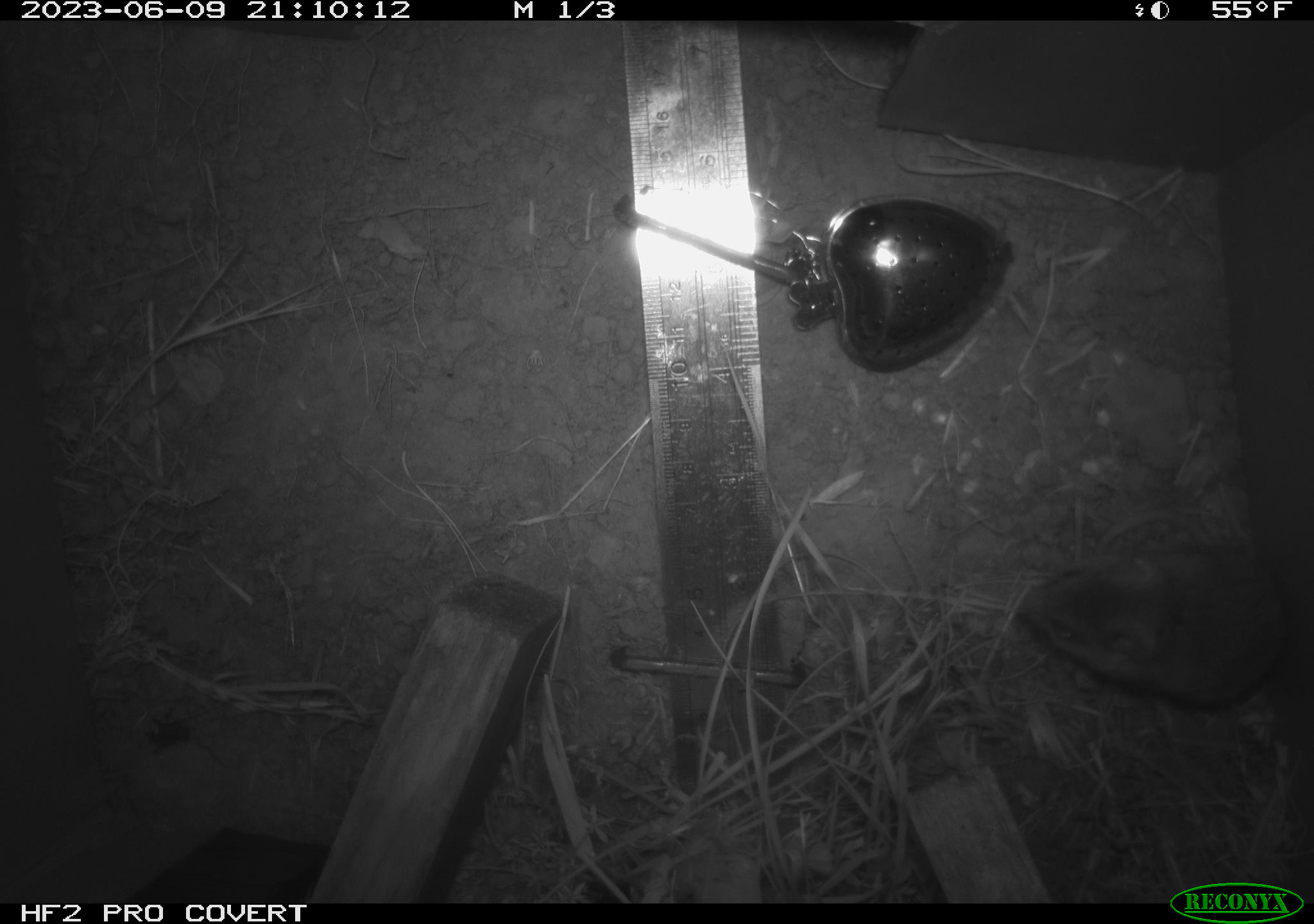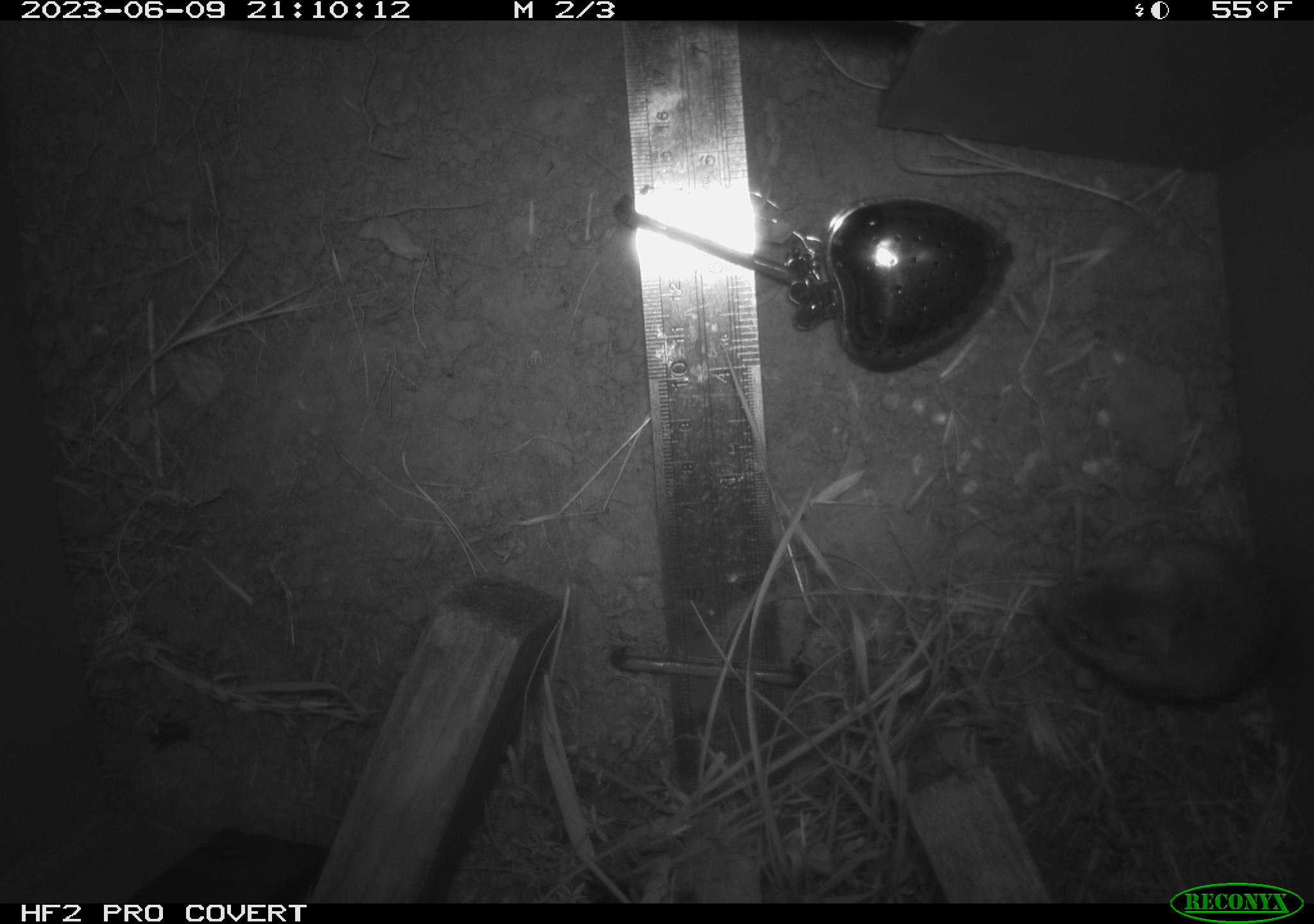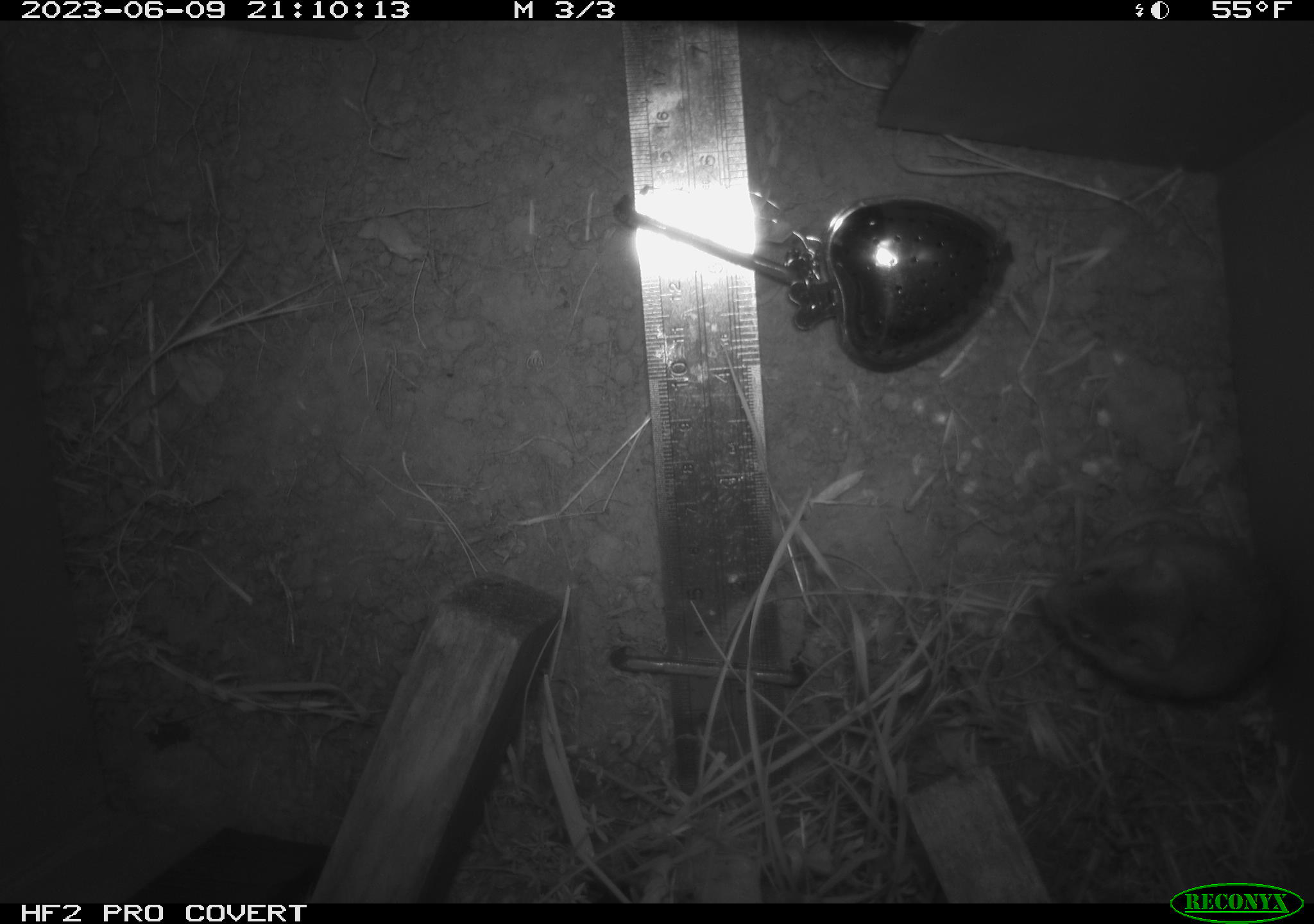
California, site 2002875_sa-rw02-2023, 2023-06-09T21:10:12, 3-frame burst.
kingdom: Animalia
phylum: Chordata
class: Mammalia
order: Rodentia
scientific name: Rodentia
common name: mouse species